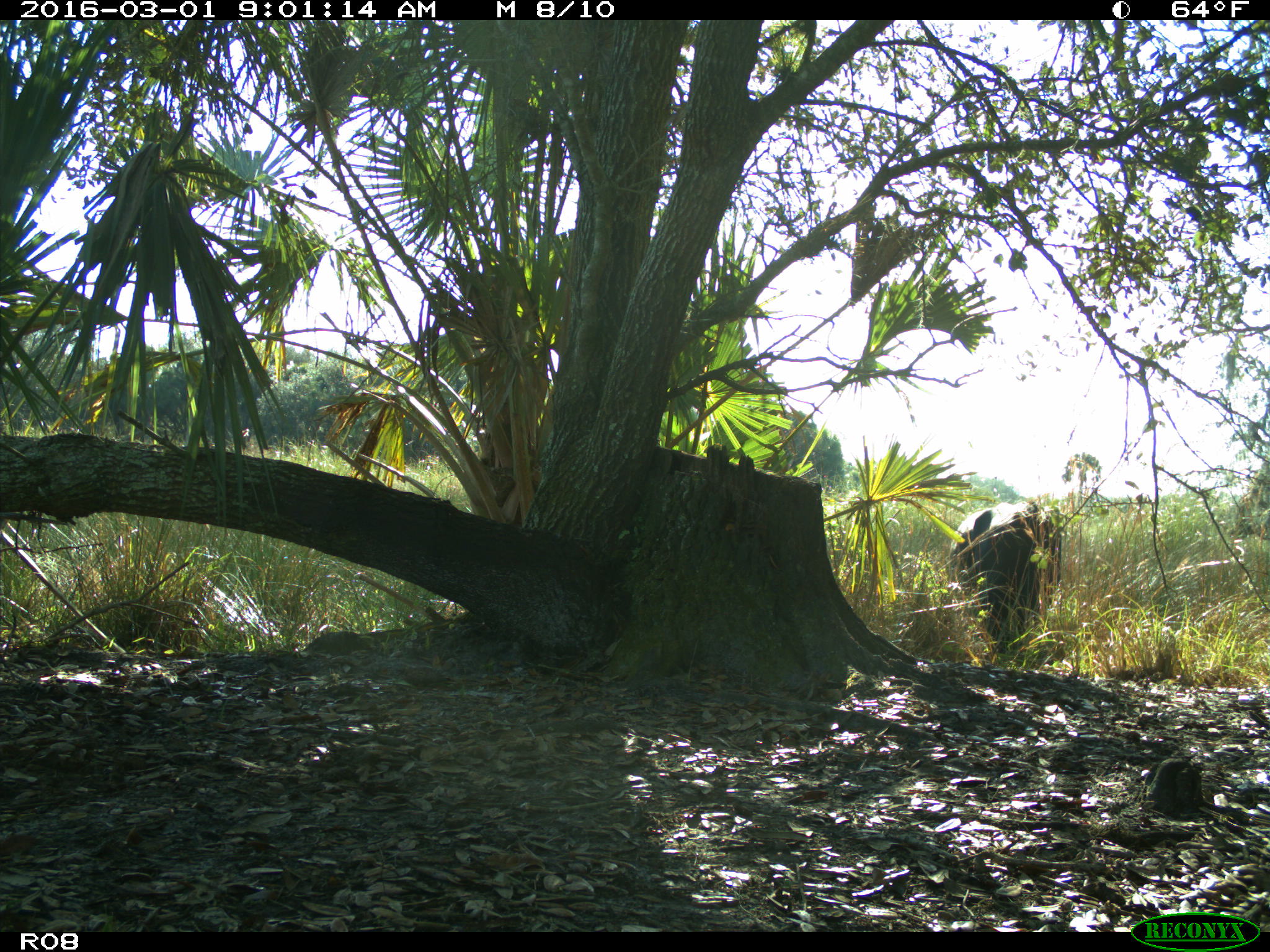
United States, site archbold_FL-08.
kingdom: Animalia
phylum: Chordata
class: Mammalia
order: Artiodactyla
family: Bovidae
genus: Bos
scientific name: Bos taurus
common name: domestic cow